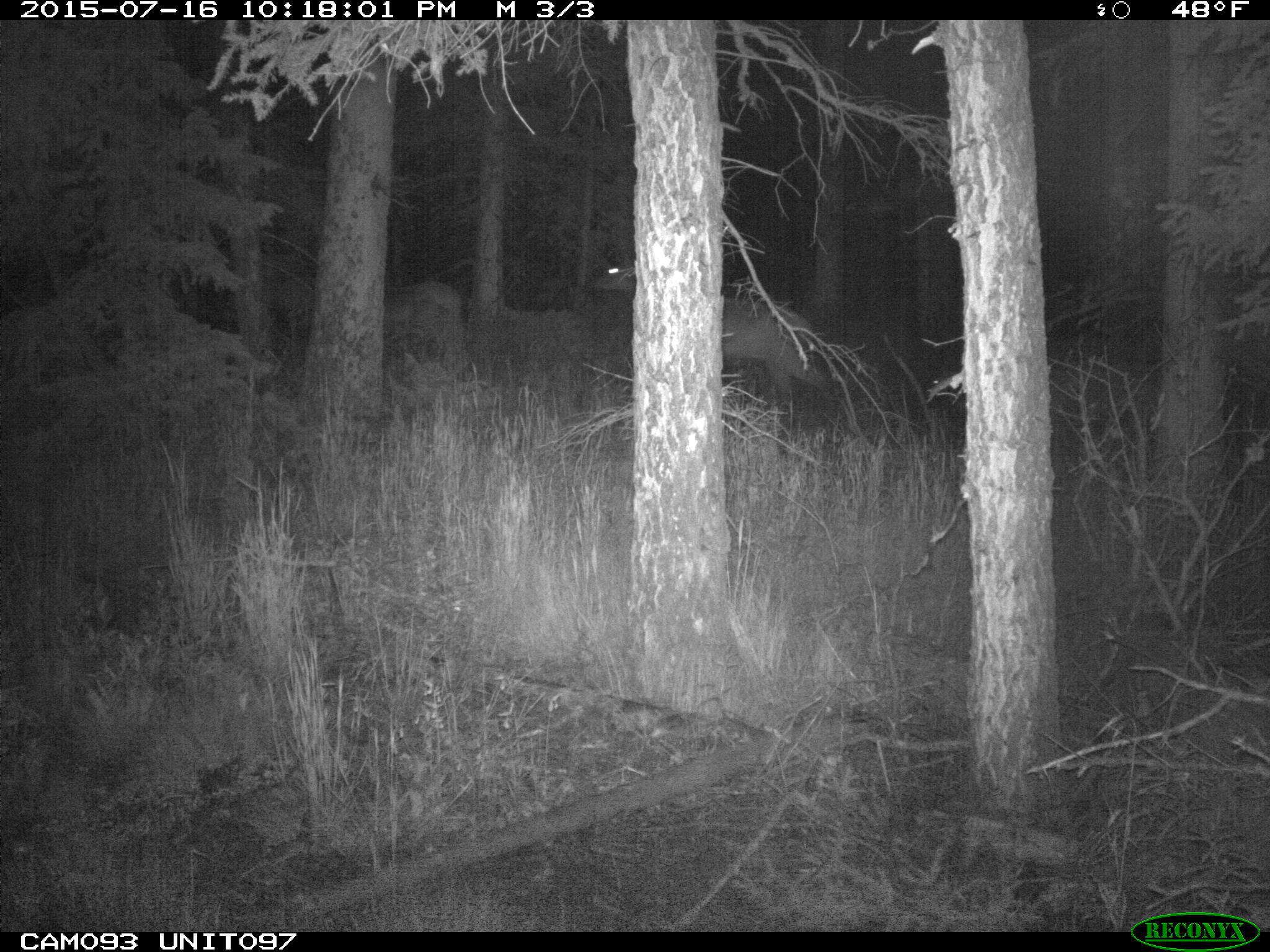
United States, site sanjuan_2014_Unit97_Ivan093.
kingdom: Animalia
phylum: Chordata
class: Mammalia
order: Artiodactyla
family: Cervidae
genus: Cervus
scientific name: Cervus elaphus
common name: red deer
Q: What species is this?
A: Cervus elaphus (red deer).